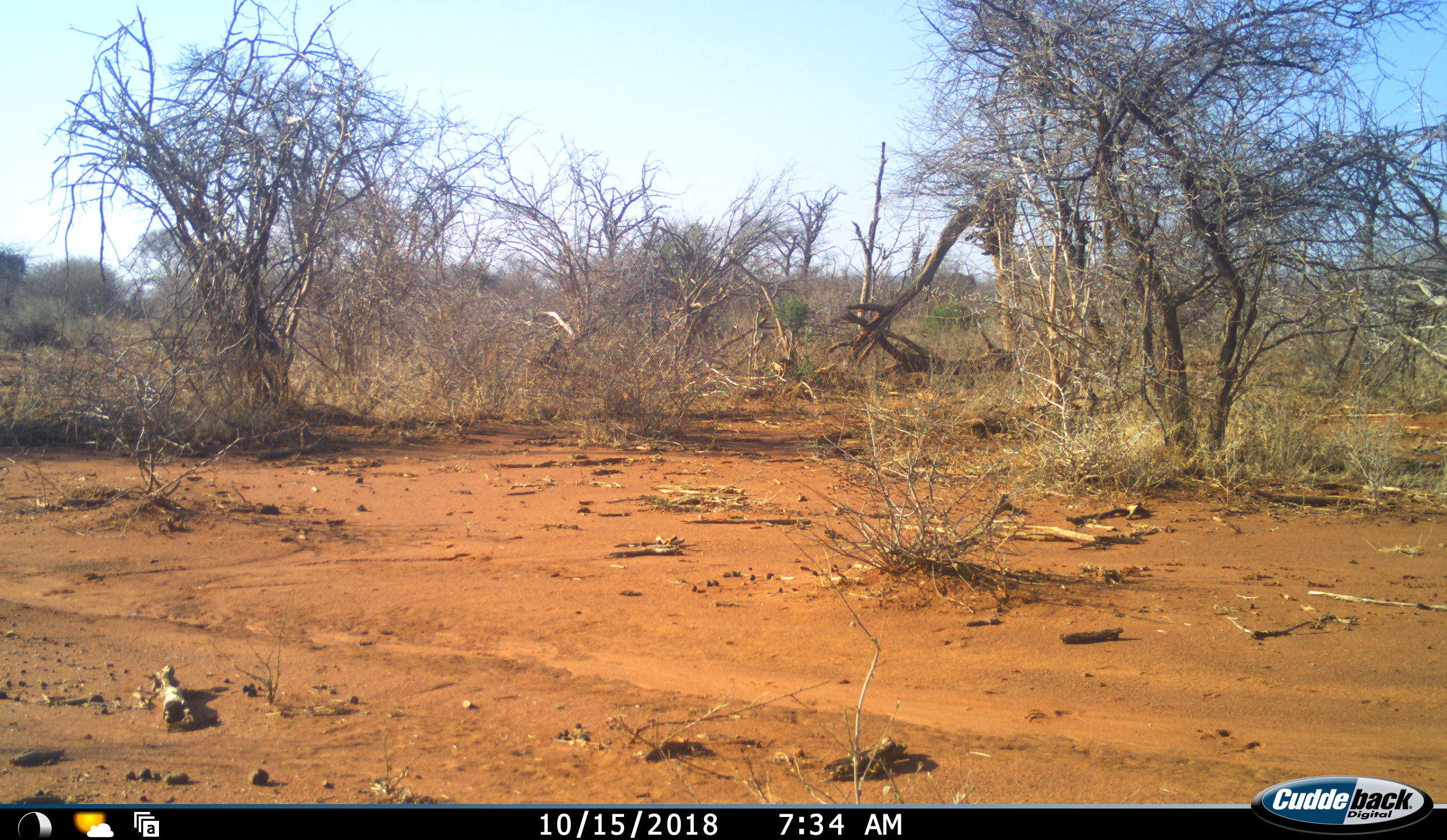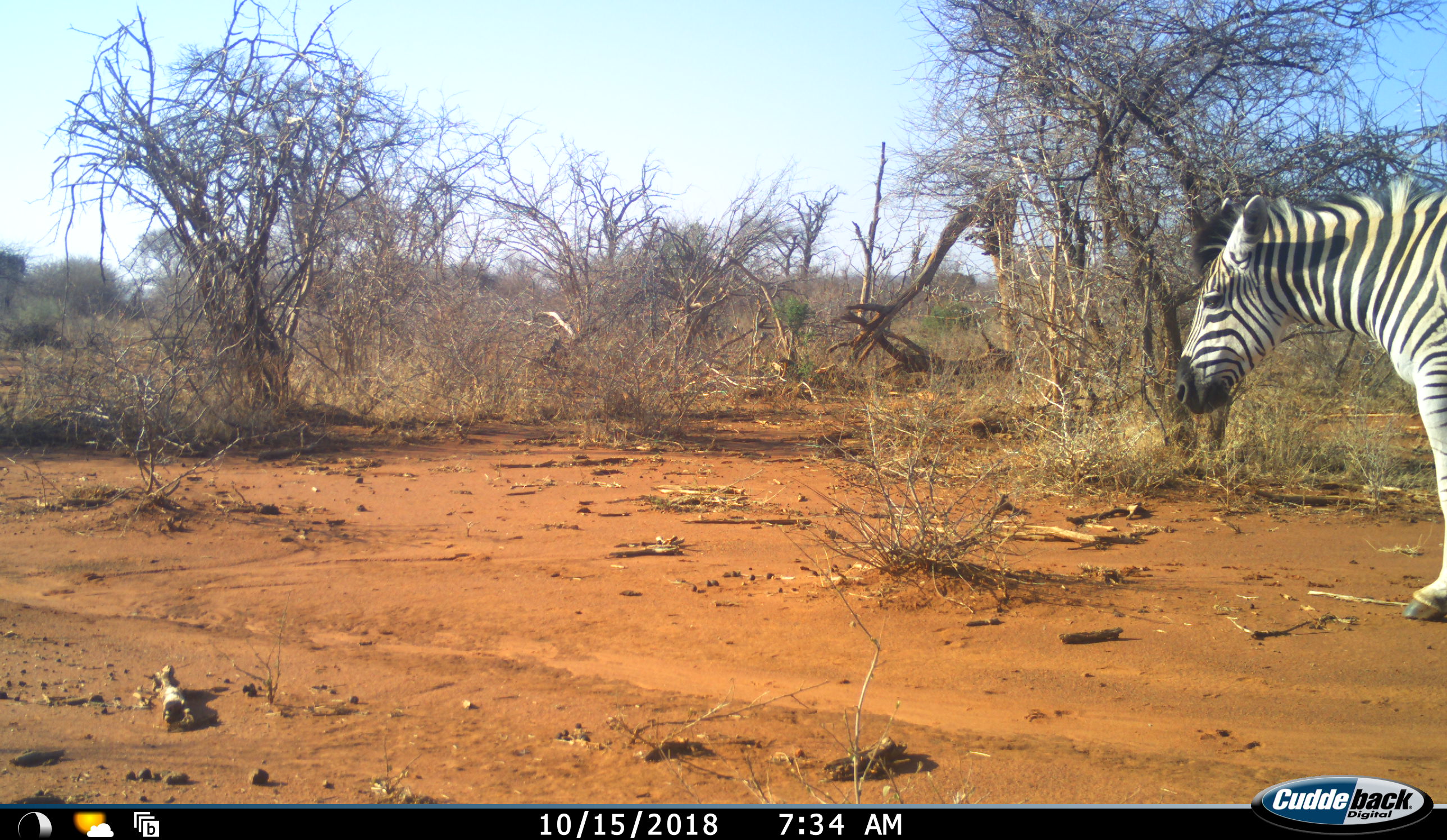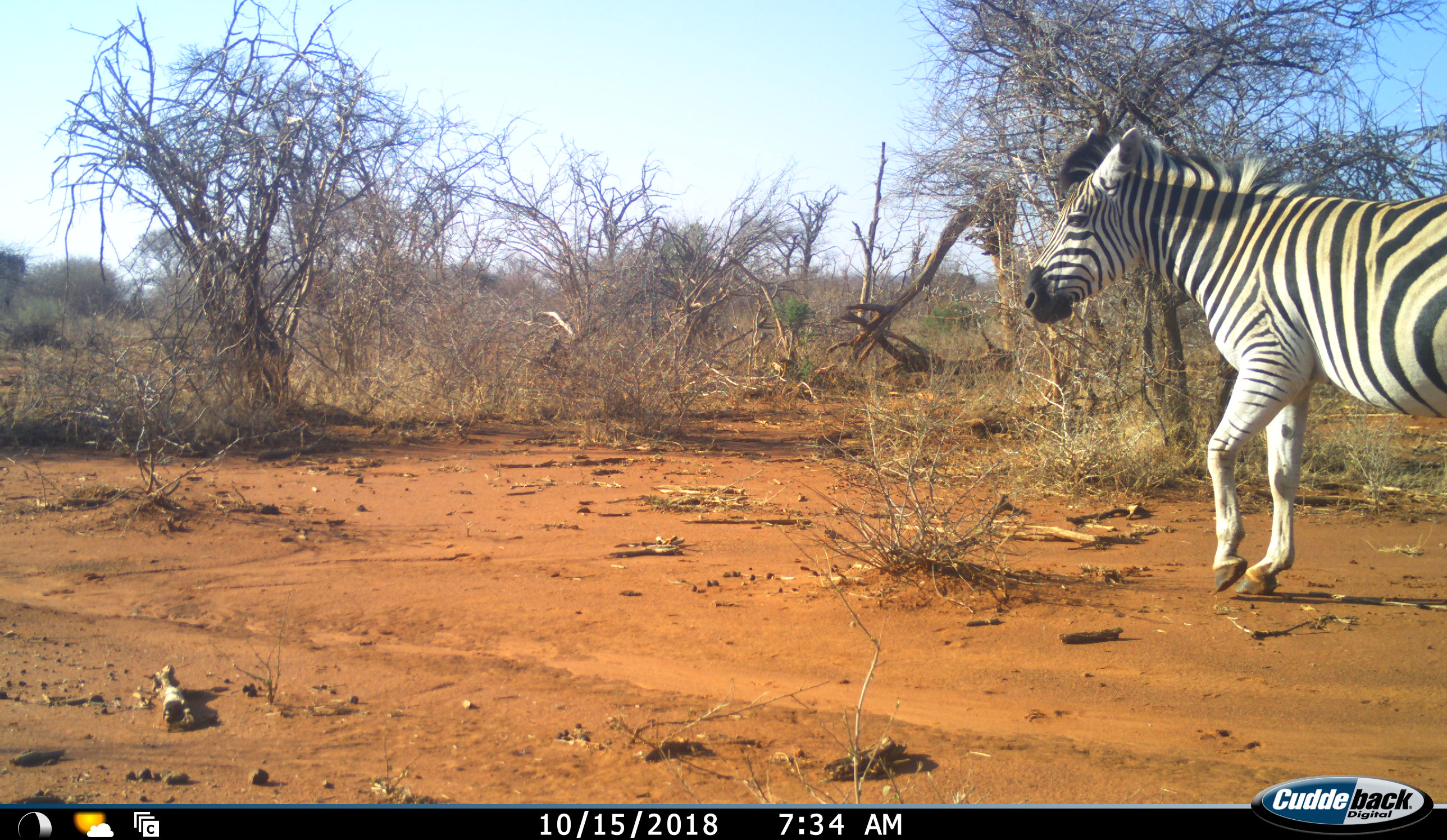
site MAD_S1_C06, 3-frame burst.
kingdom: Animalia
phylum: Chordata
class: Mammalia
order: Perissodactyla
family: Equidae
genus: Equus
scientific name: Equus quagga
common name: plains zebra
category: zebraplains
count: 1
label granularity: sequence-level